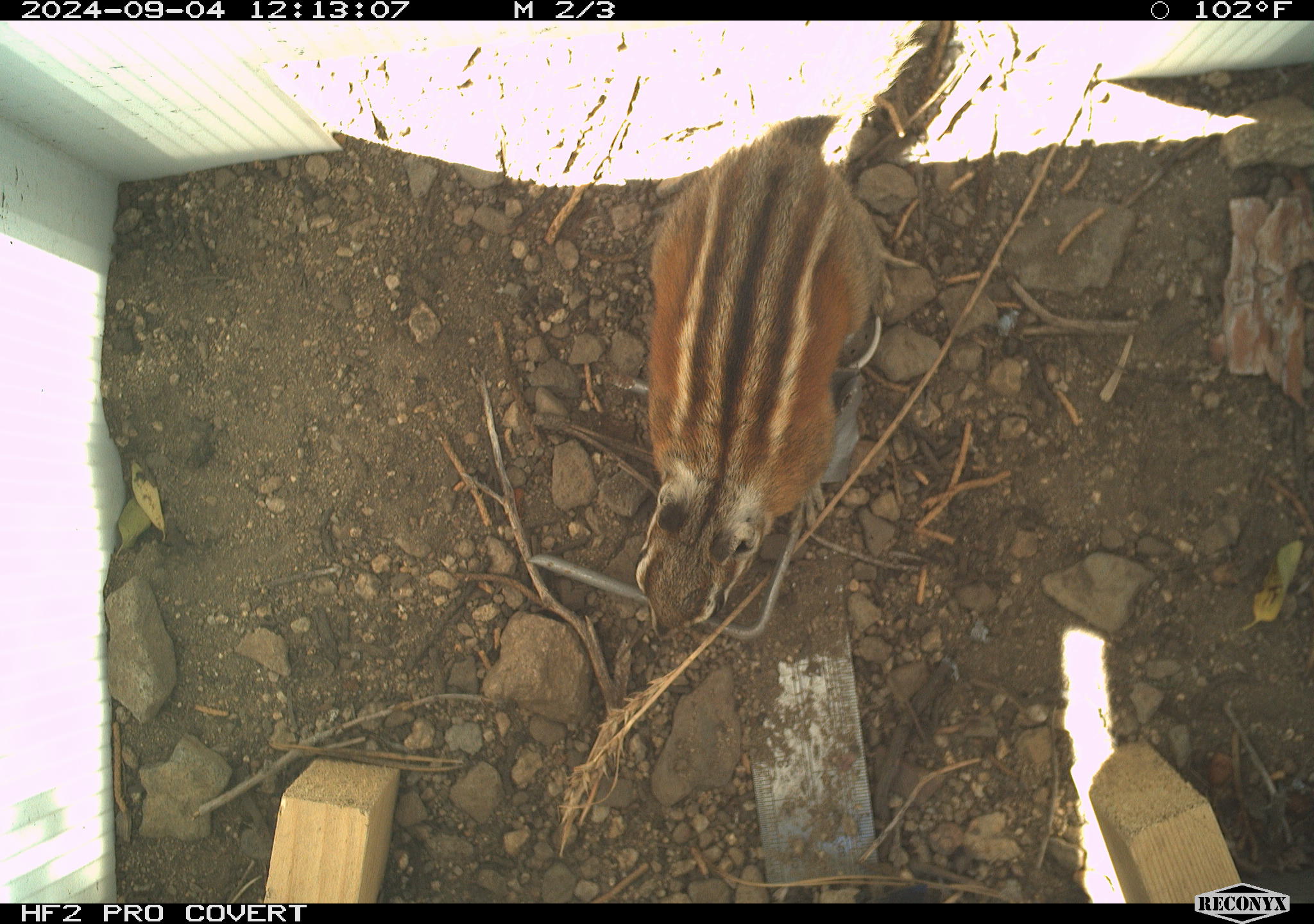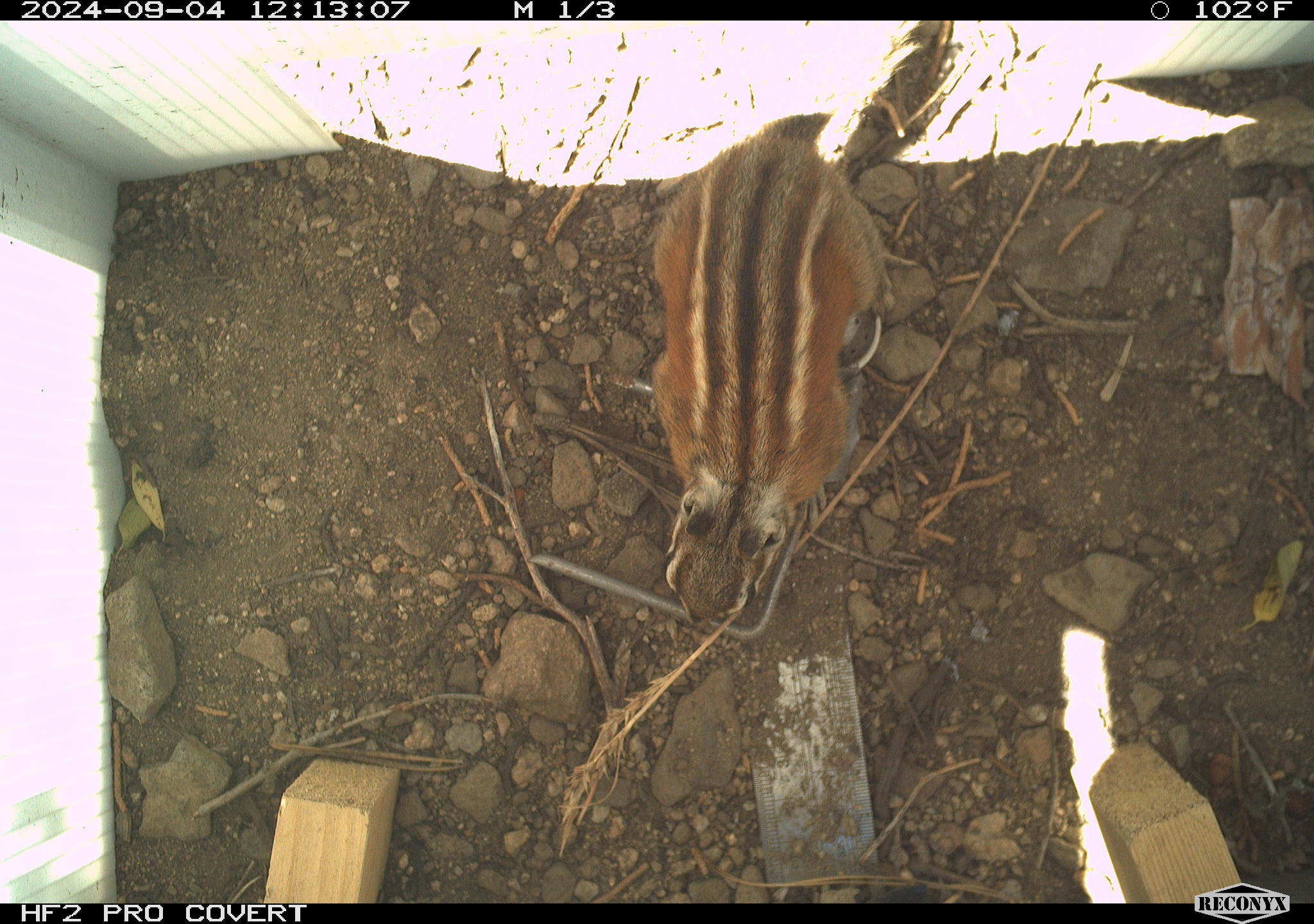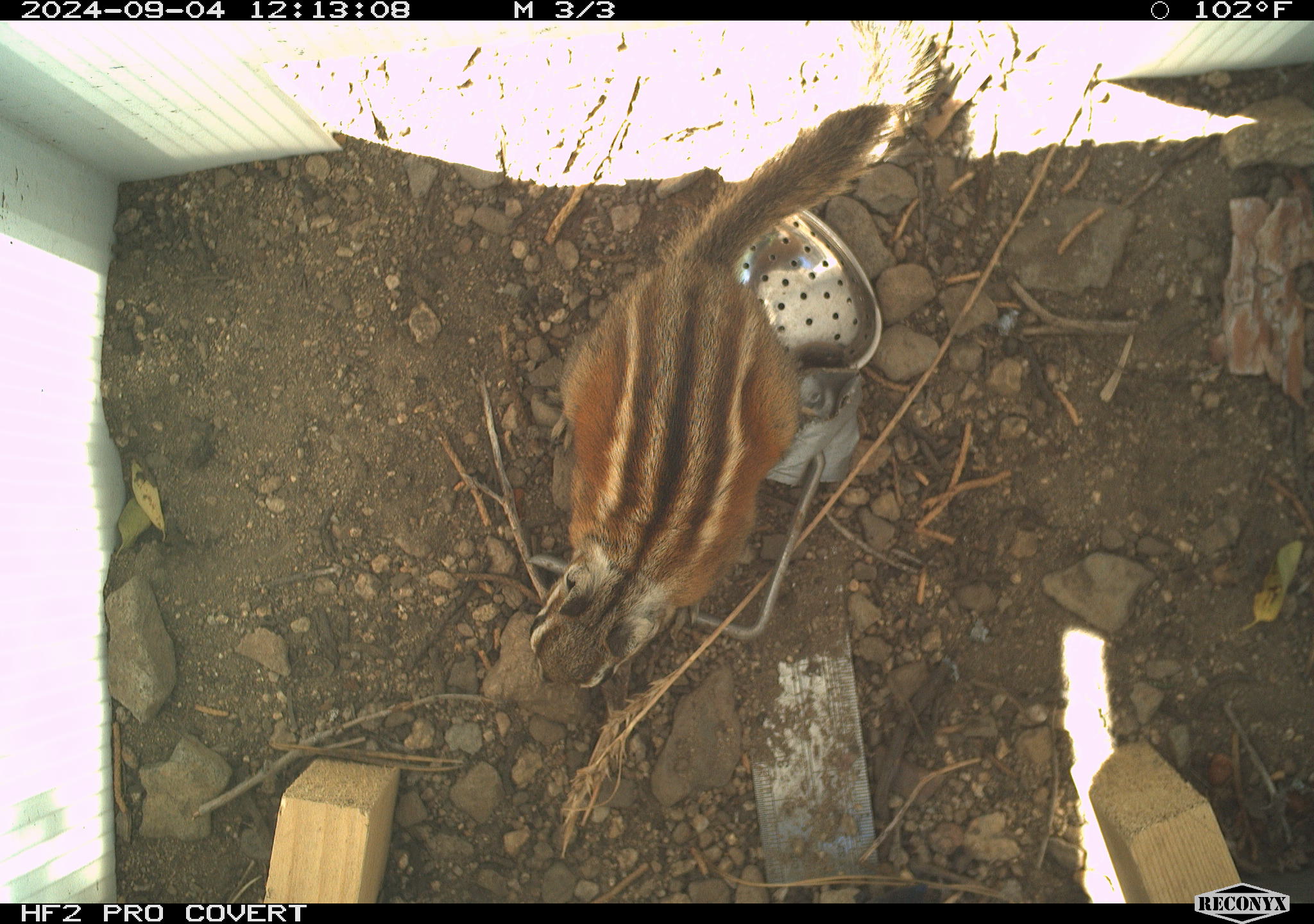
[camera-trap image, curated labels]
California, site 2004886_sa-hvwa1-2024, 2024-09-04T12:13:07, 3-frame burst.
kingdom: Animalia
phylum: Chordata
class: Mammalia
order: Rodentia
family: Sciuridae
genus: Neotamias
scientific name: Neotamias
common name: western chipmunks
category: neotamias species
Neotamias species (western chipmunks) (Neotamias).